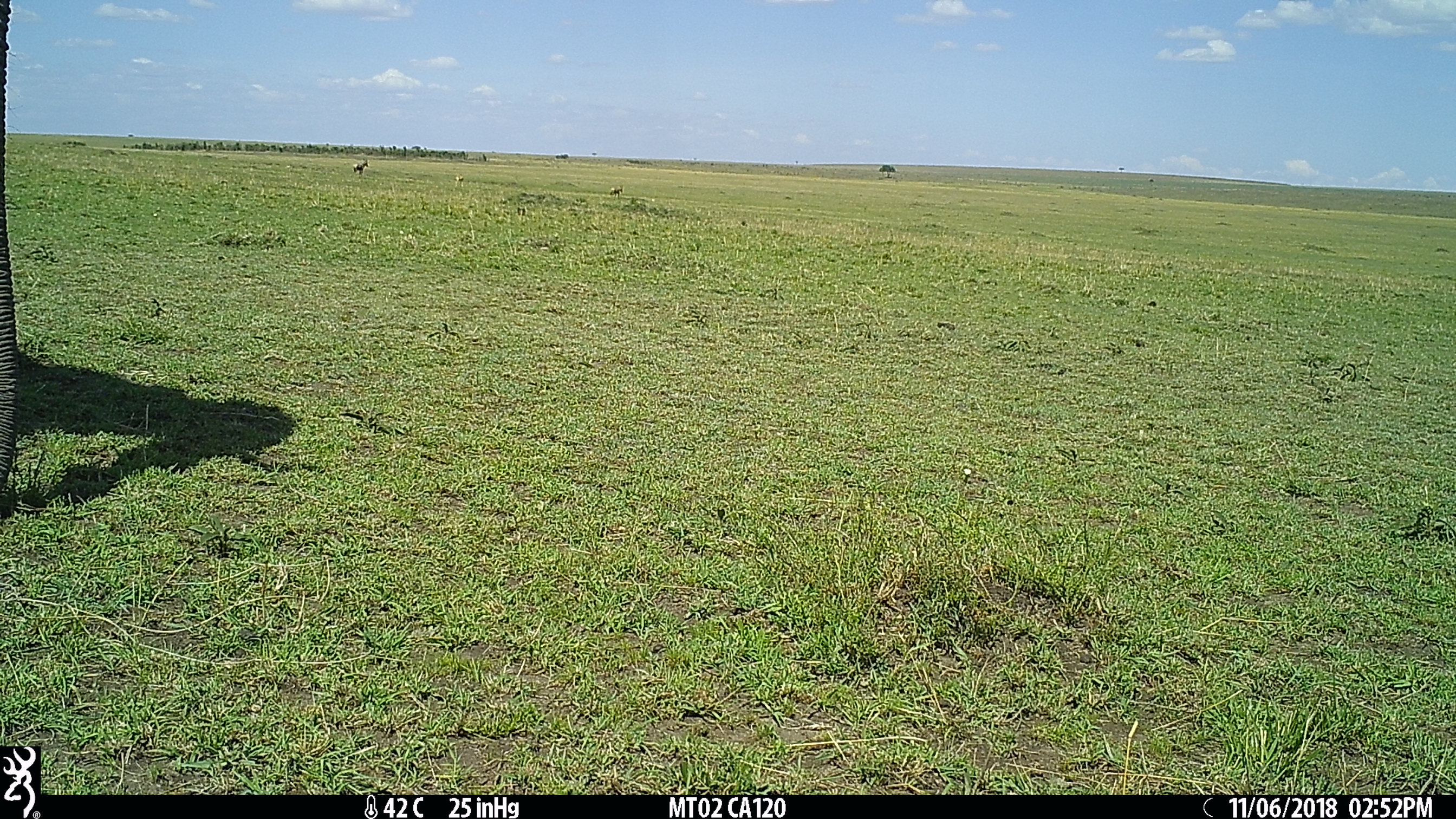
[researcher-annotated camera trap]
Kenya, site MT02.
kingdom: Animalia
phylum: Chordata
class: Mammalia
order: Proboscidea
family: Elephantidae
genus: Loxodonta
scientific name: Loxodonta africana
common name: elephant